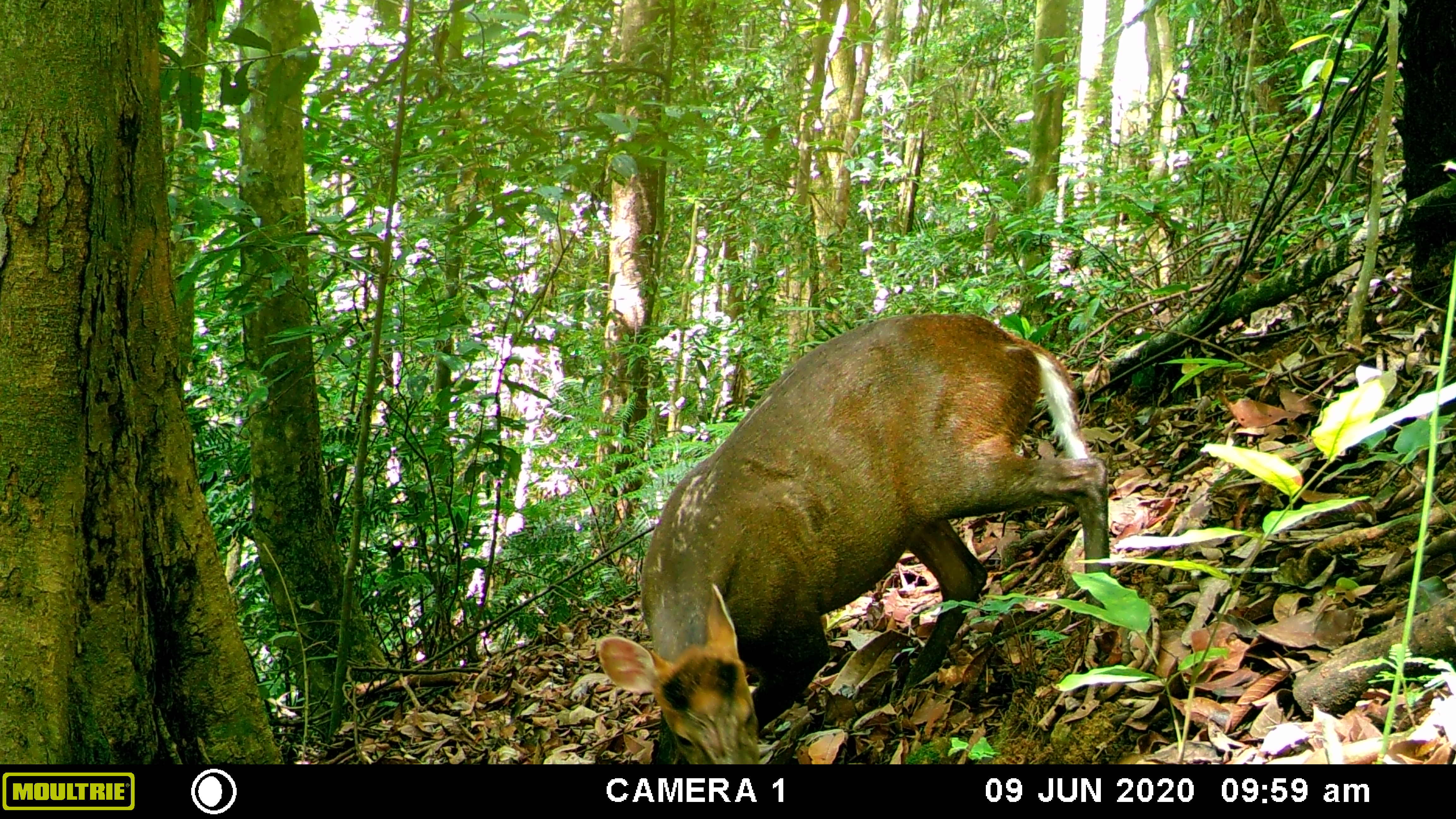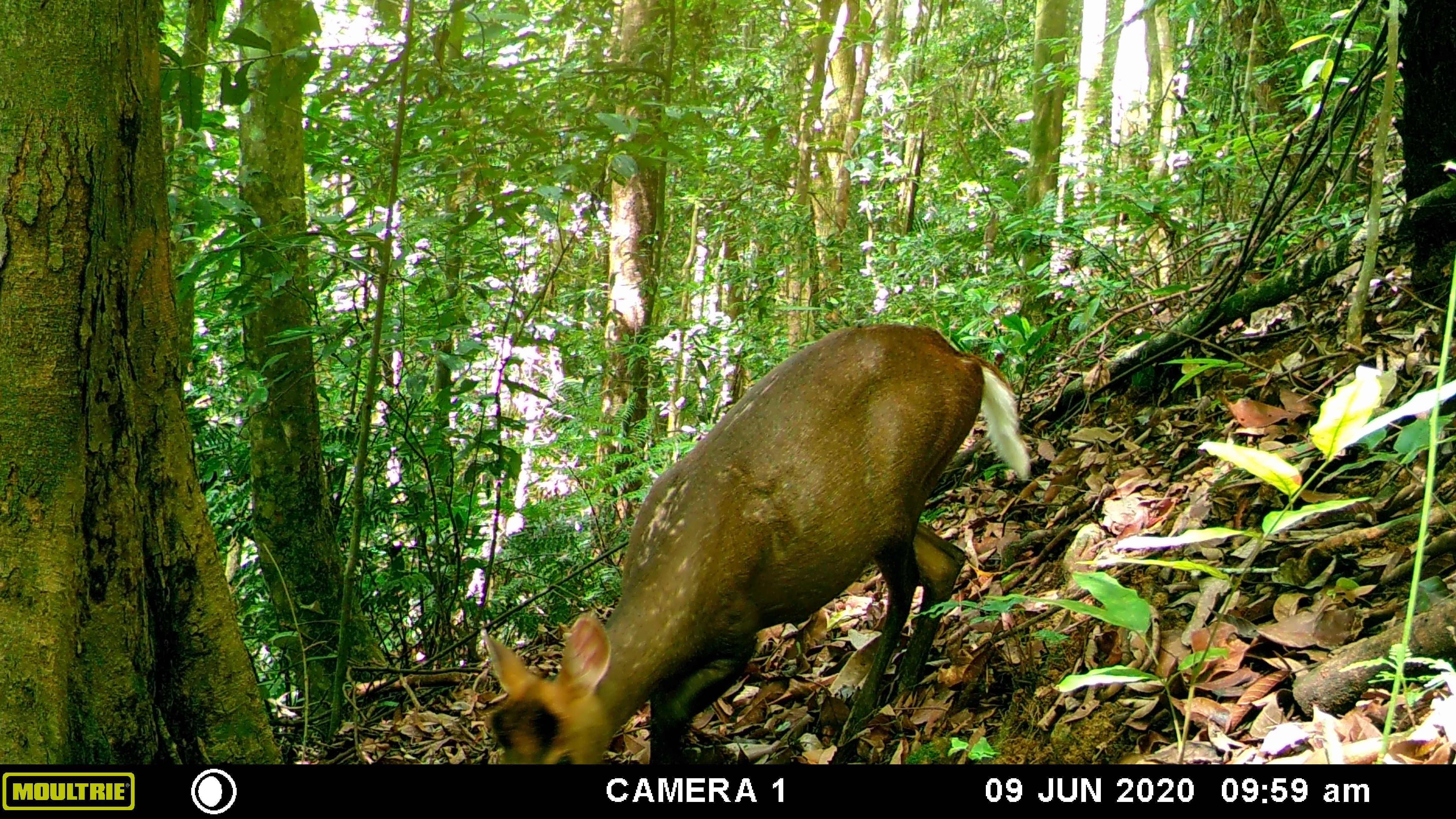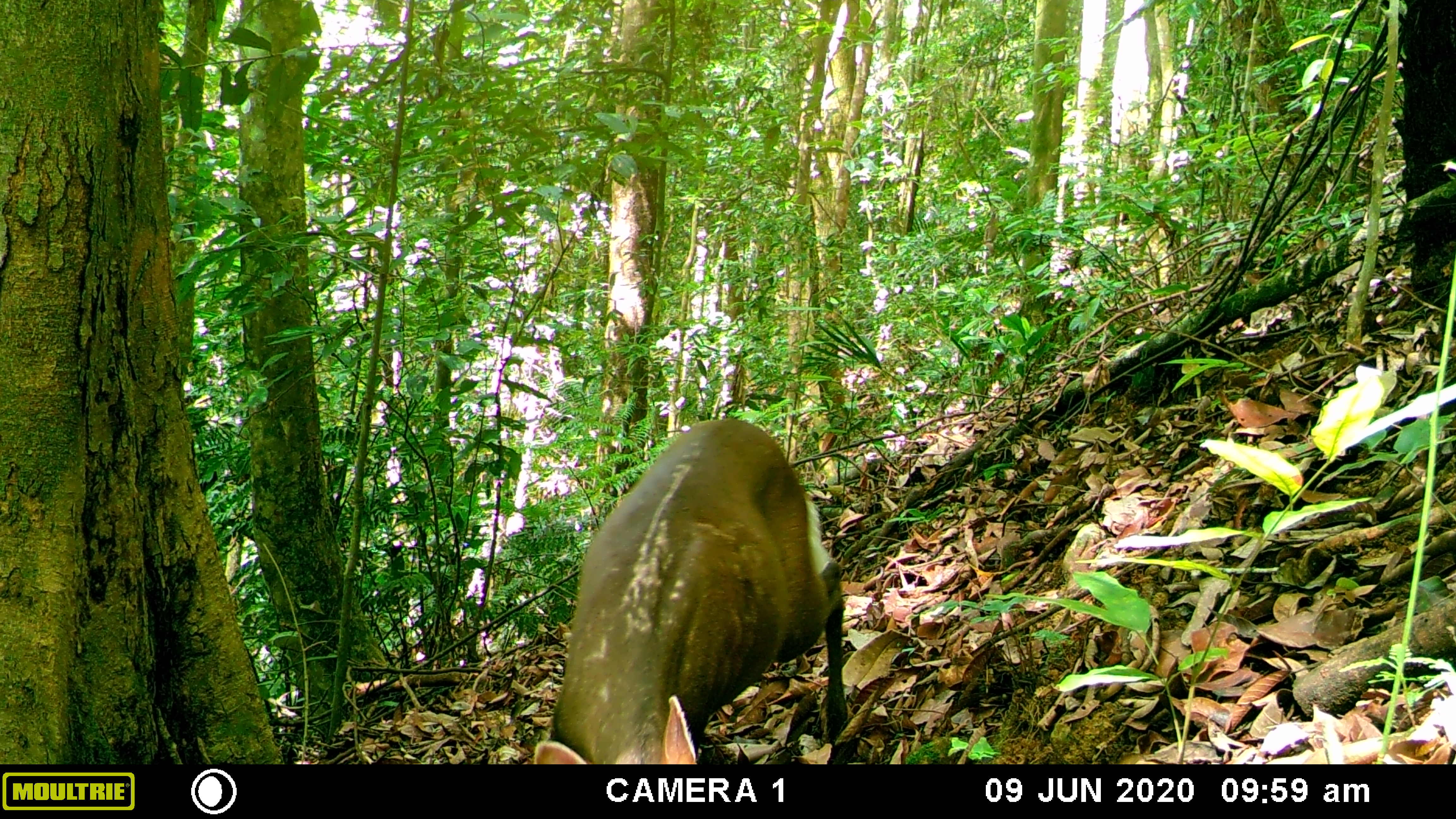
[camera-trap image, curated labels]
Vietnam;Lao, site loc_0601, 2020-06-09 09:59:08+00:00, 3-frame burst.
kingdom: Animalia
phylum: Chordata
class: Mammalia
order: Artiodactyla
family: Cervidae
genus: Muntiacus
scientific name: Muntiacus rooseveltorum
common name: roosevelt's muntjac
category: roosevelts muntjac group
Roosevelts muntjac group (roosevelt's muntjac) (Muntiacus rooseveltorum). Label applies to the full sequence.